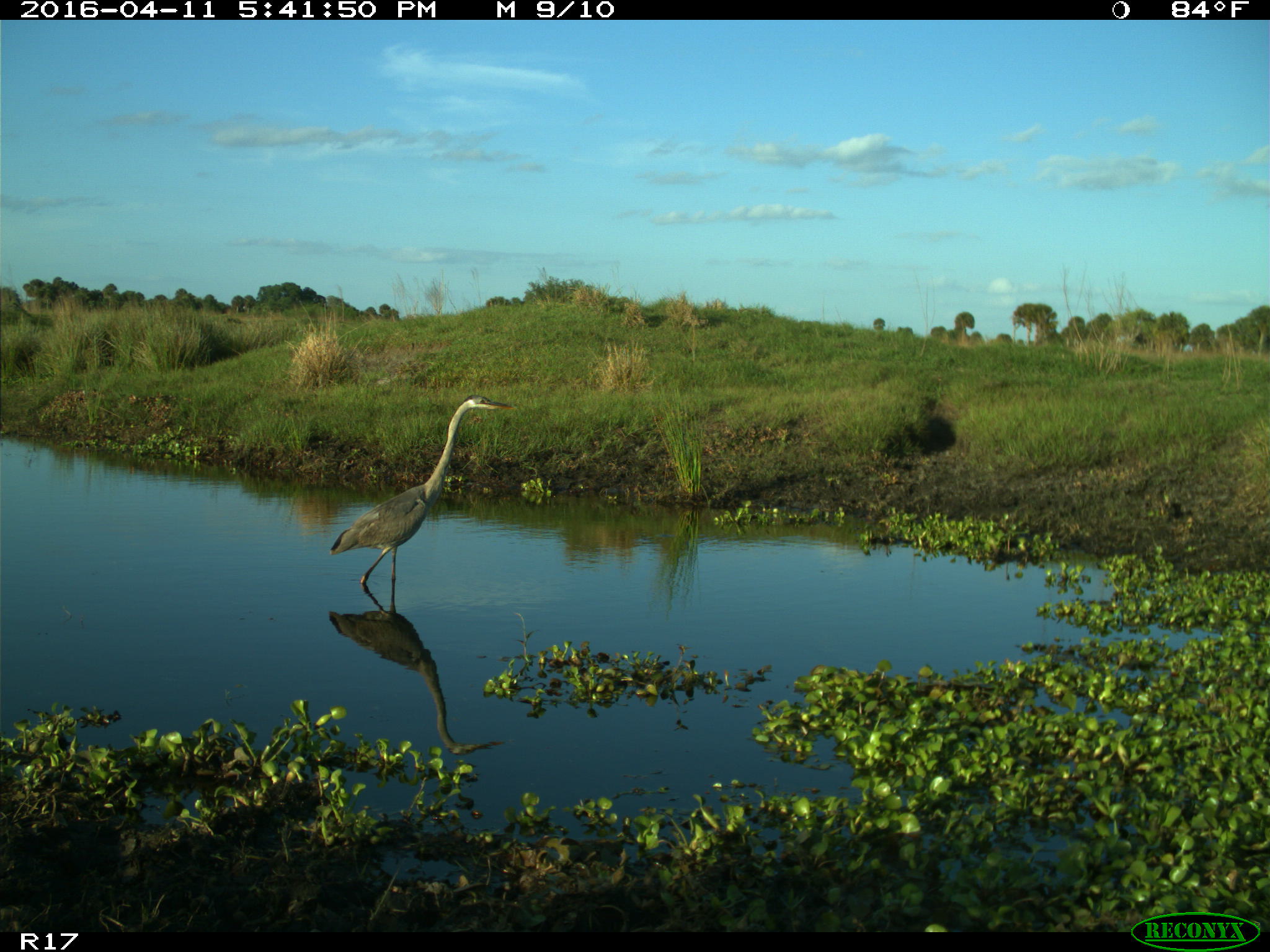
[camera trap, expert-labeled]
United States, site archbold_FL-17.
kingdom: Animalia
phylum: Chordata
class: Mammalia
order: Artiodactyla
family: Bovidae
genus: Bos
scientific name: Bos taurus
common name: domestic cow